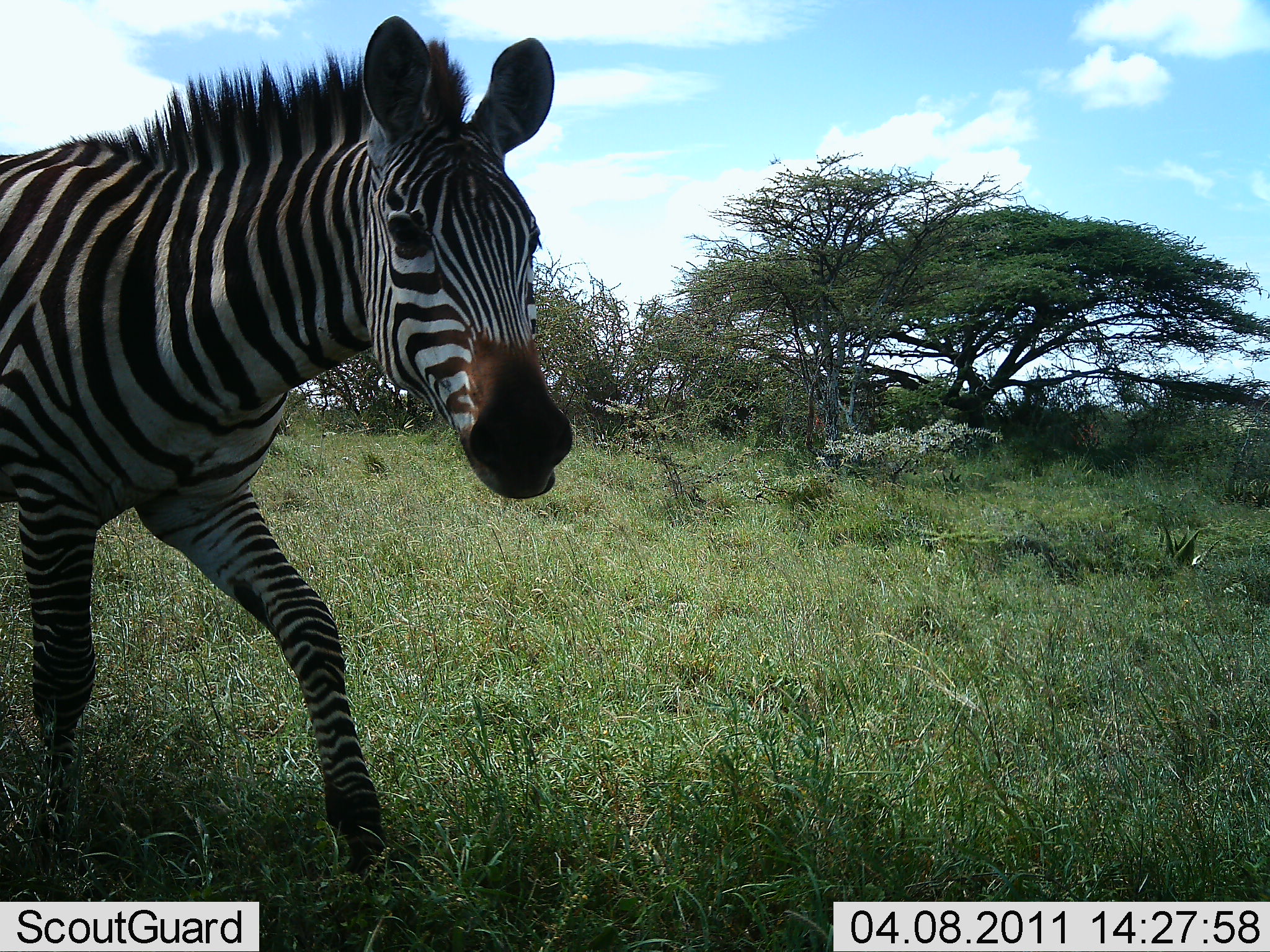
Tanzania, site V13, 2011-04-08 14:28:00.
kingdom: Animalia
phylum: Chordata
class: Mammalia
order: Perissodactyla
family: Equidae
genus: Equus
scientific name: Equus quagga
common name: plains zebra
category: zebra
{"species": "zebra (plains zebra) (Equus quagga)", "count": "1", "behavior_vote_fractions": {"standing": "10%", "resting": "0%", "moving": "90%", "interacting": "0%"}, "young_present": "0%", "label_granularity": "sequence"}